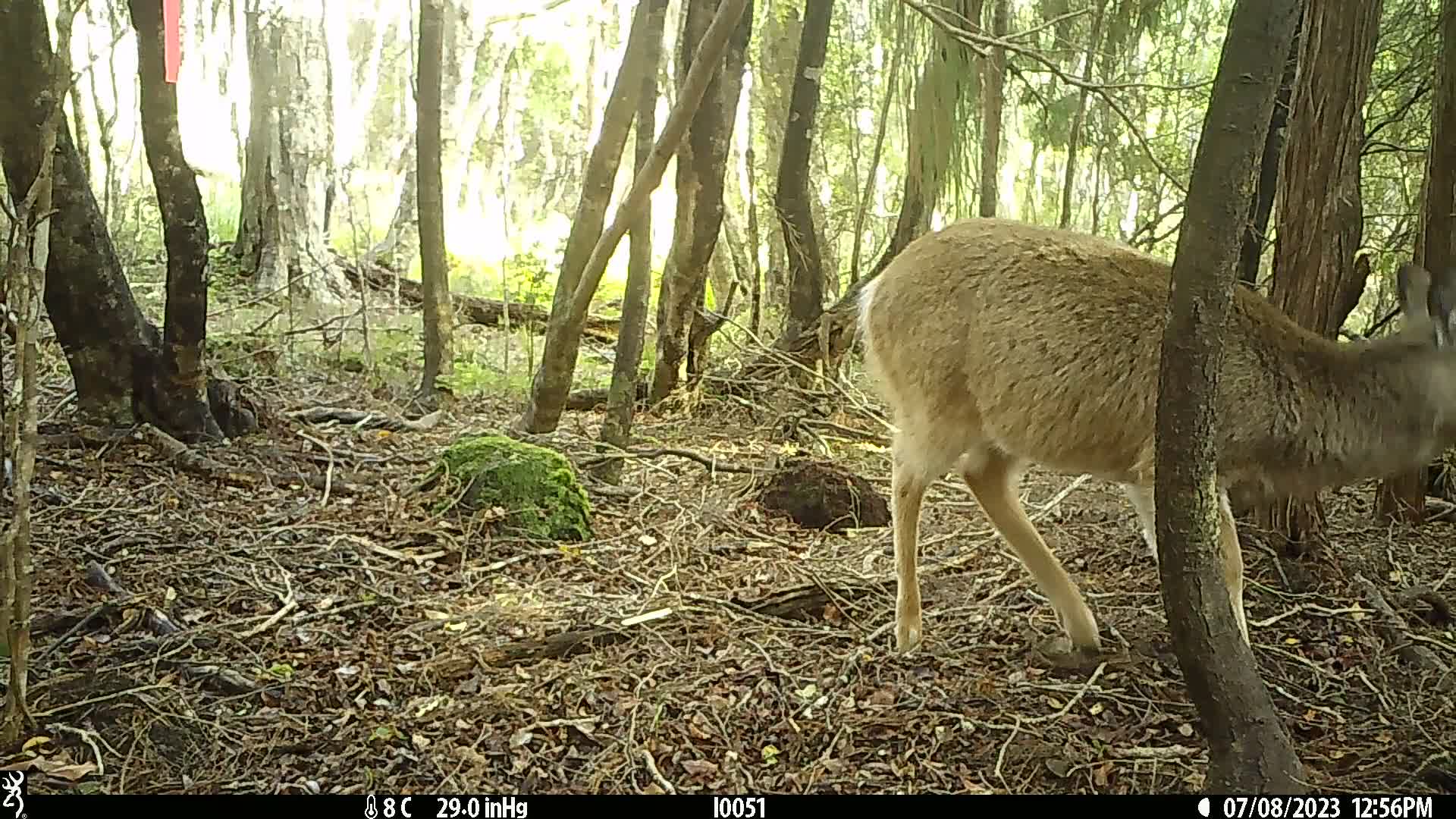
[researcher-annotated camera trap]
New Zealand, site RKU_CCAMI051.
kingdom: Animalia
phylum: Chordata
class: Mammalia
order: Artiodactyla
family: Cervidae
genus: Odocoileus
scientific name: Odocoileus virginianus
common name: white-tailed deer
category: white tailed deer